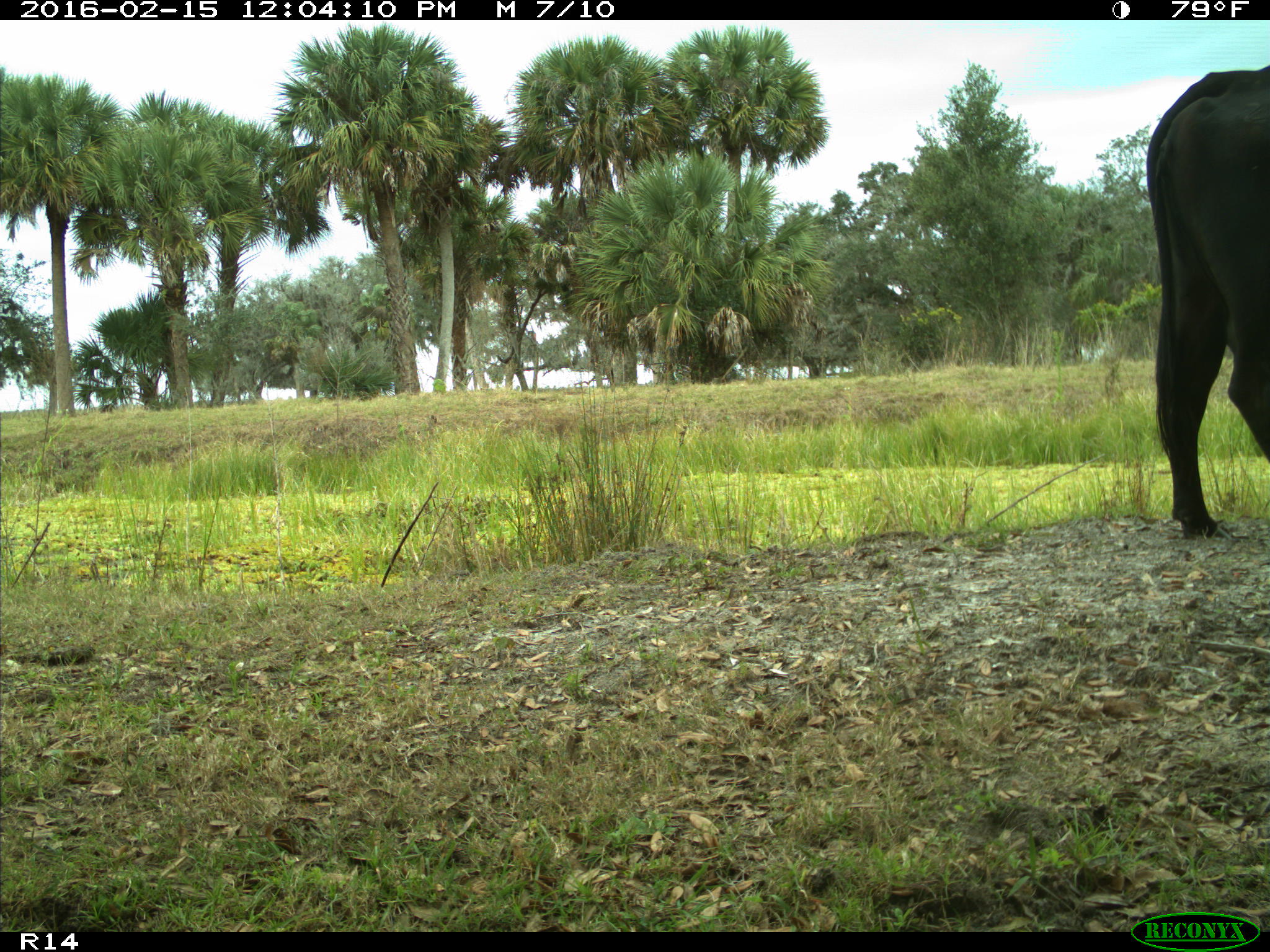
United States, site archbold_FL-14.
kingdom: Animalia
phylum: Chordata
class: Mammalia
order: Artiodactyla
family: Bovidae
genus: Bos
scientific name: Bos taurus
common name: domestic cow